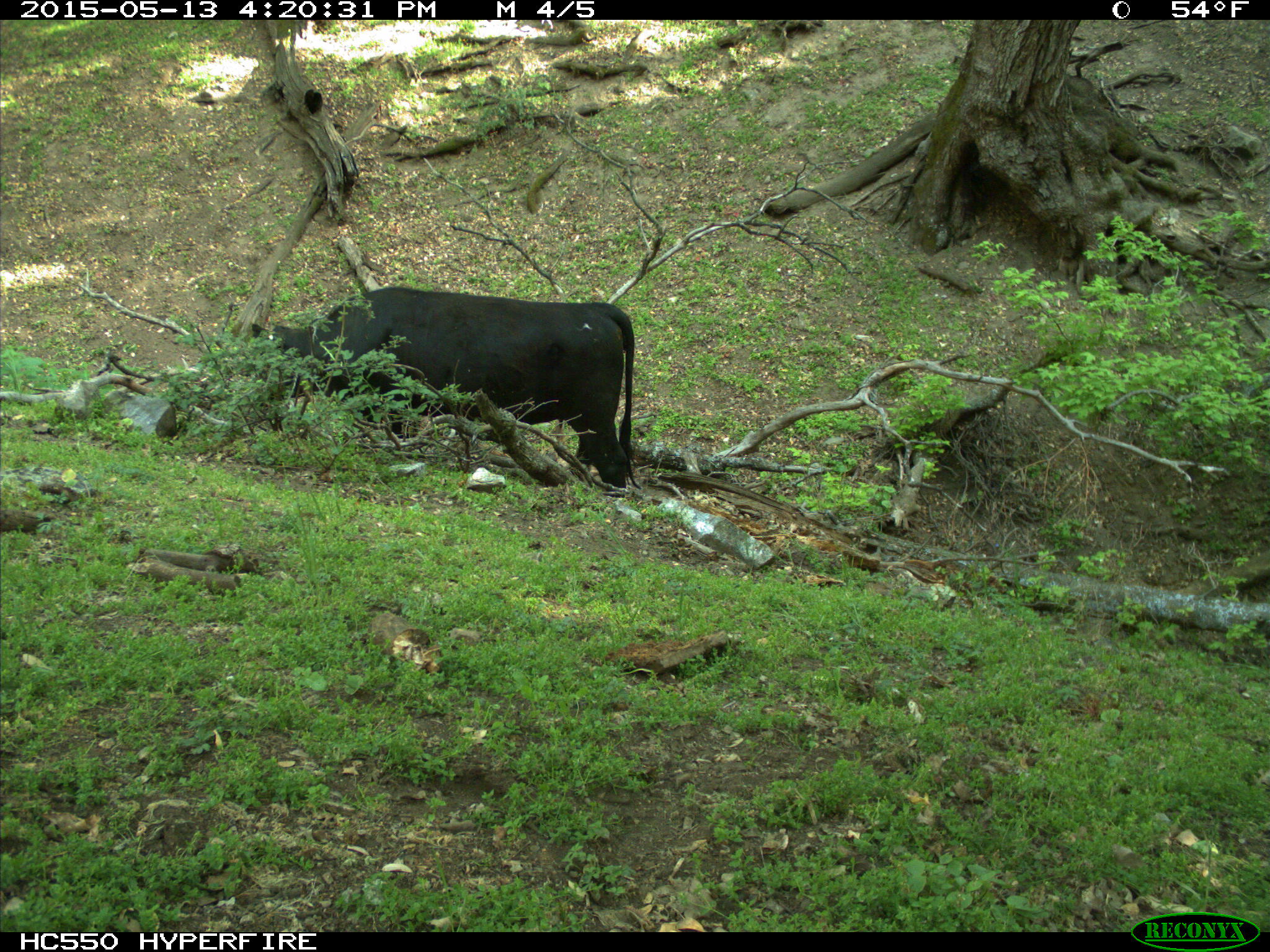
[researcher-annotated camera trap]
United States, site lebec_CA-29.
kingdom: Animalia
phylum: Chordata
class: Mammalia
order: Artiodactyla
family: Bovidae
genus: Bos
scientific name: Bos taurus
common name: domestic cow